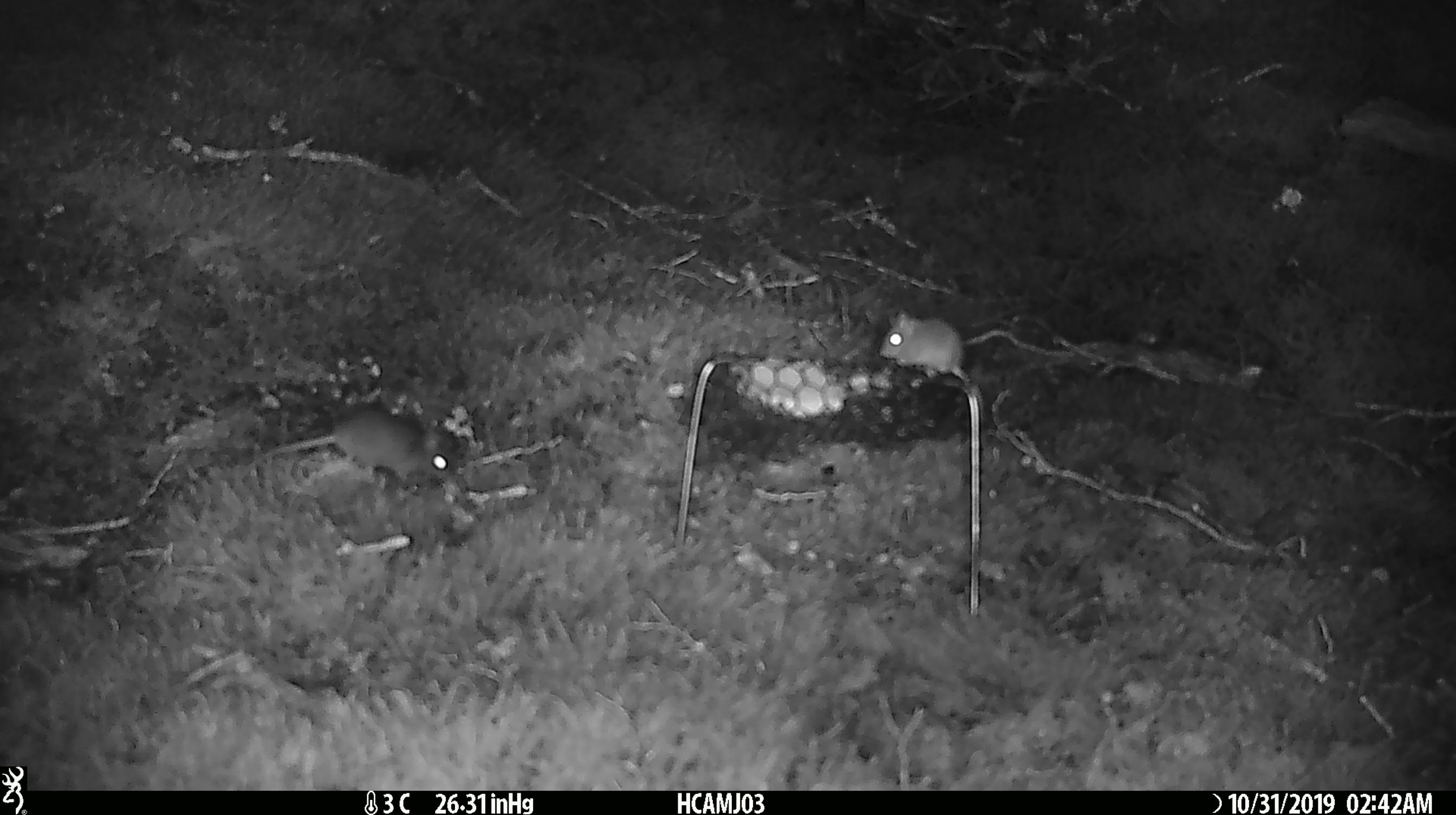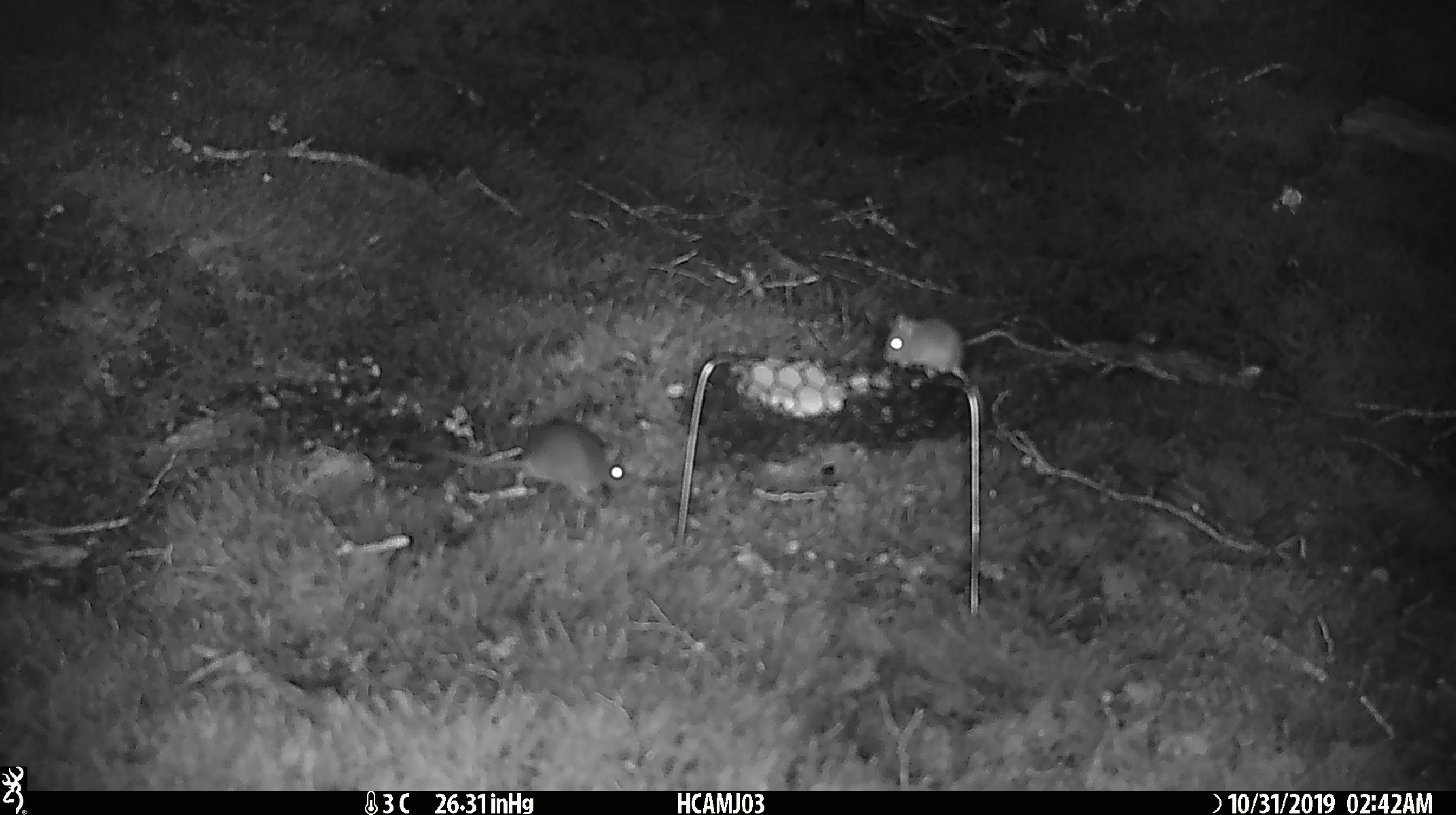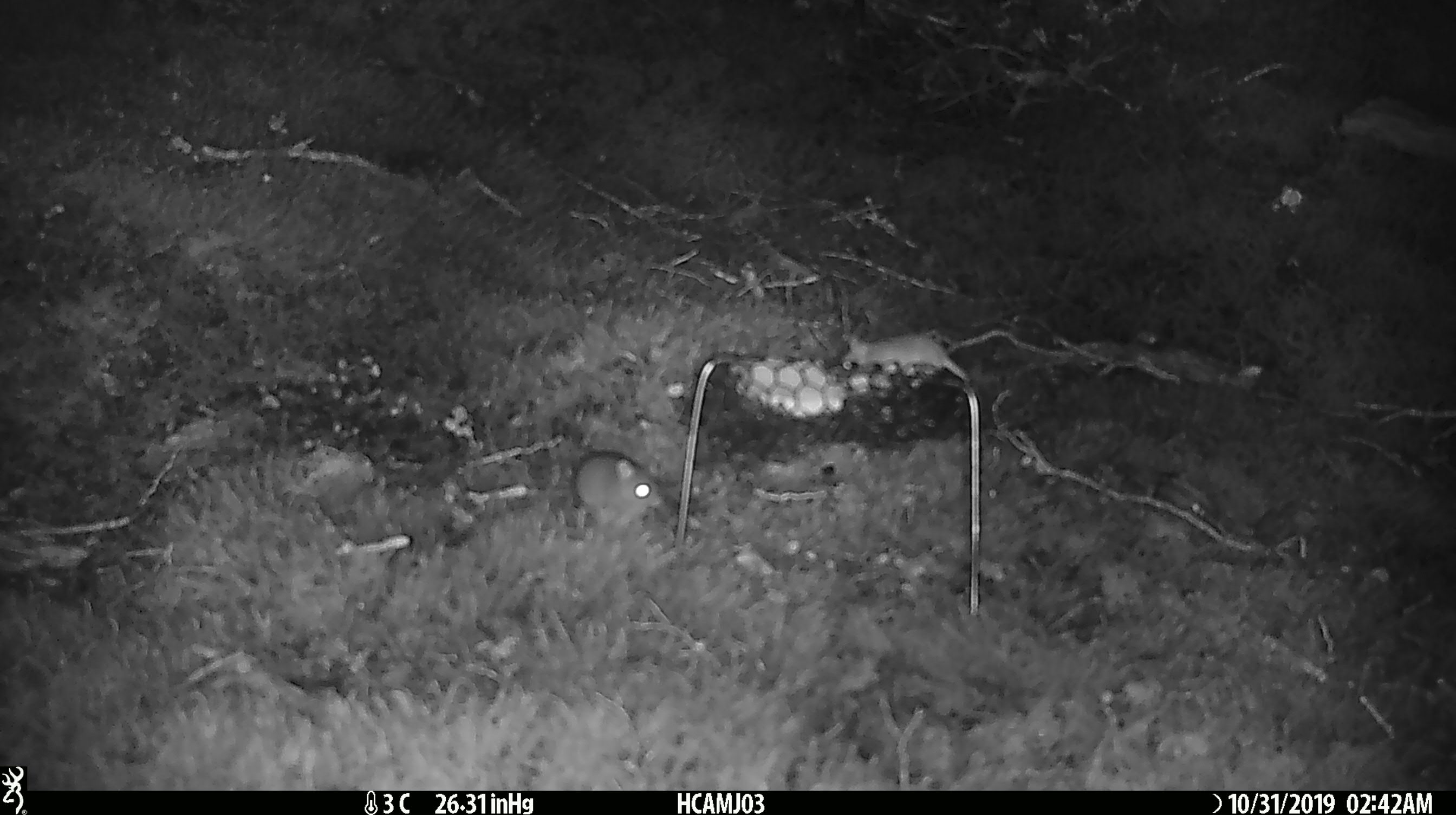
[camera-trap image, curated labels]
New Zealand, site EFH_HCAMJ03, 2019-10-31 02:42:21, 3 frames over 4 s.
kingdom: Animalia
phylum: Chordata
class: Mammalia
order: Rodentia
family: Muridae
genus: Mus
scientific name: Mus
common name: mouse